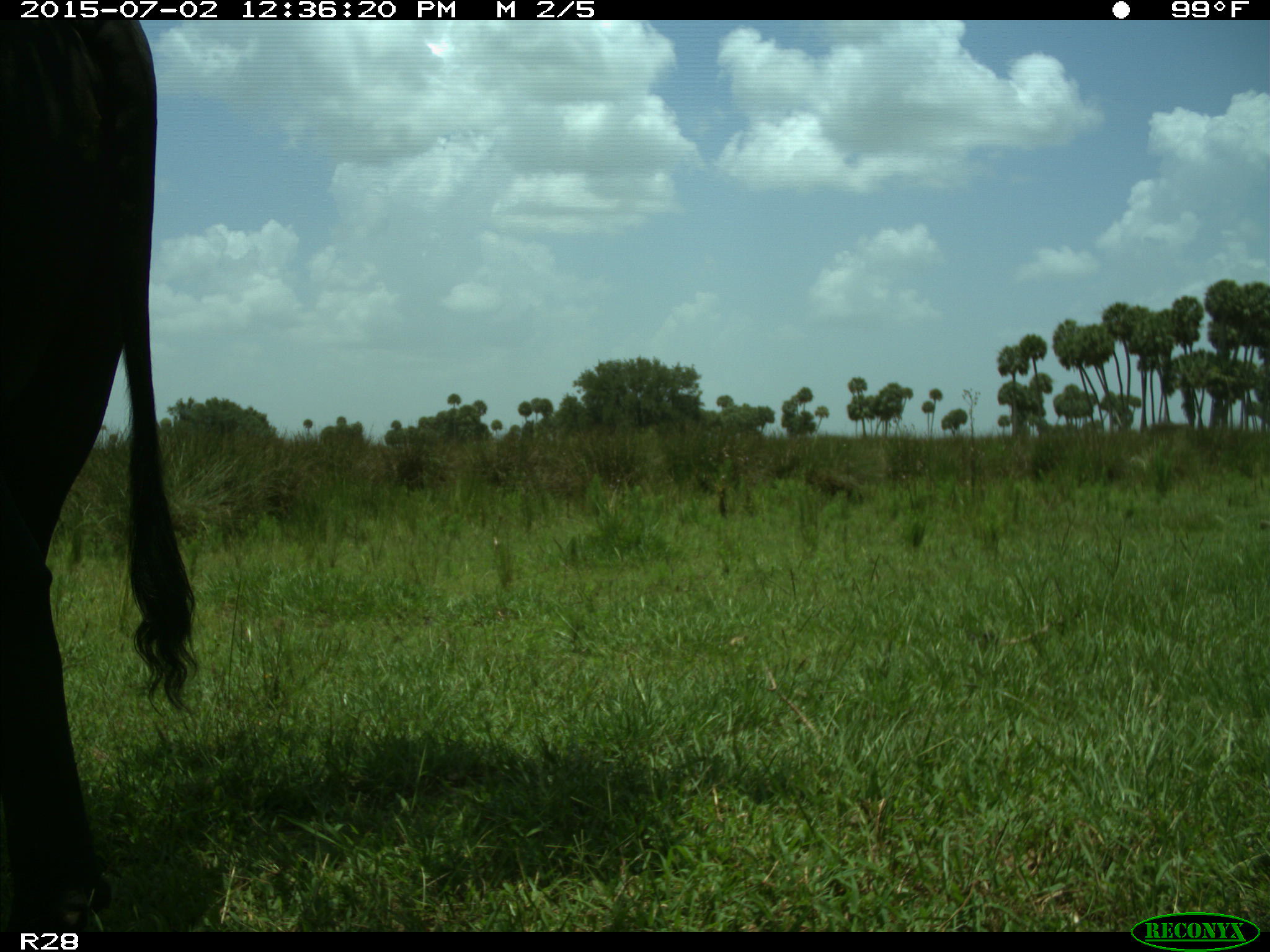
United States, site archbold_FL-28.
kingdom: Animalia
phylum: Chordata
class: Mammalia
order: Artiodactyla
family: Bovidae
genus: Bos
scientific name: Bos taurus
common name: domestic cow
Bos taurus (domestic cow).